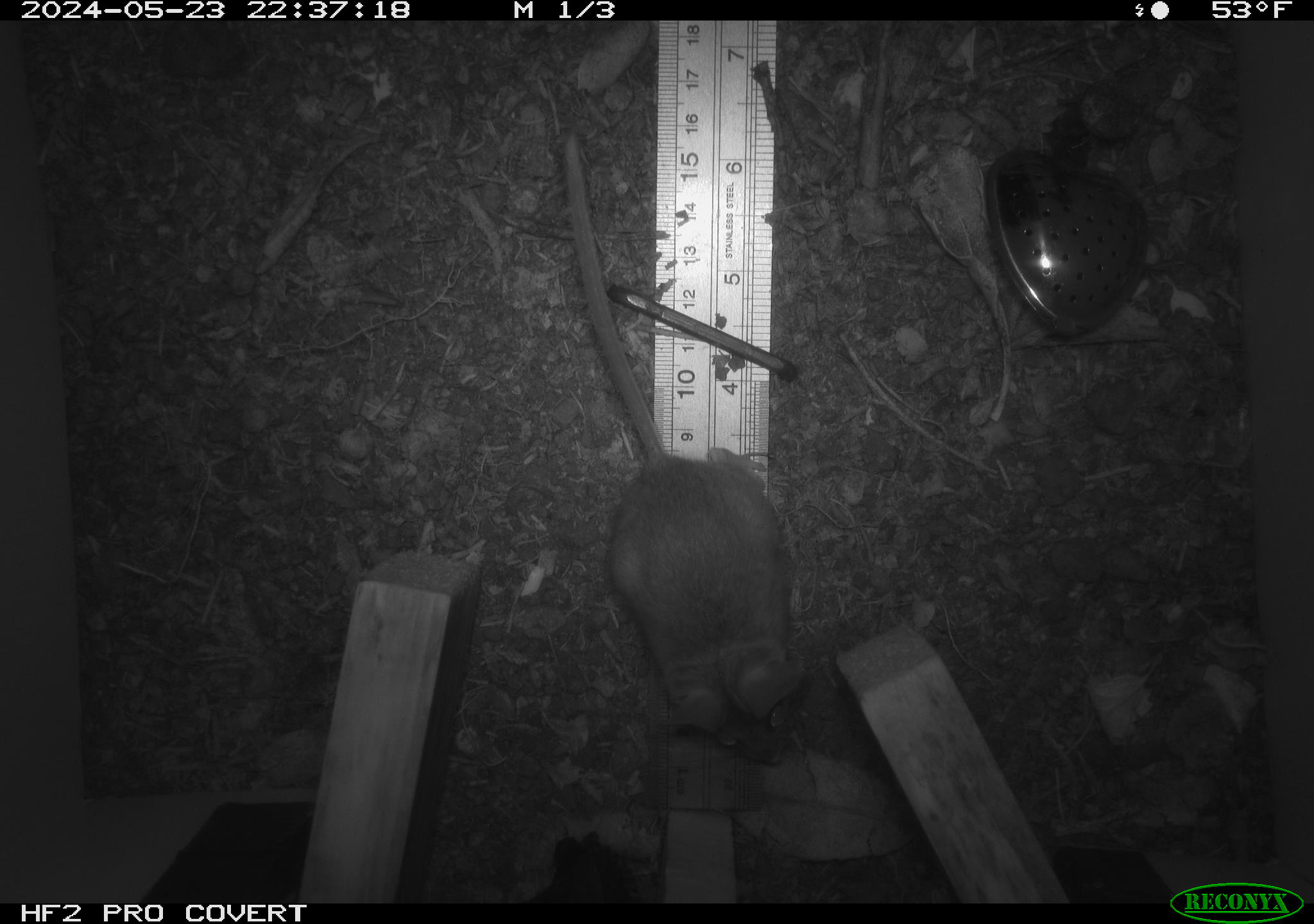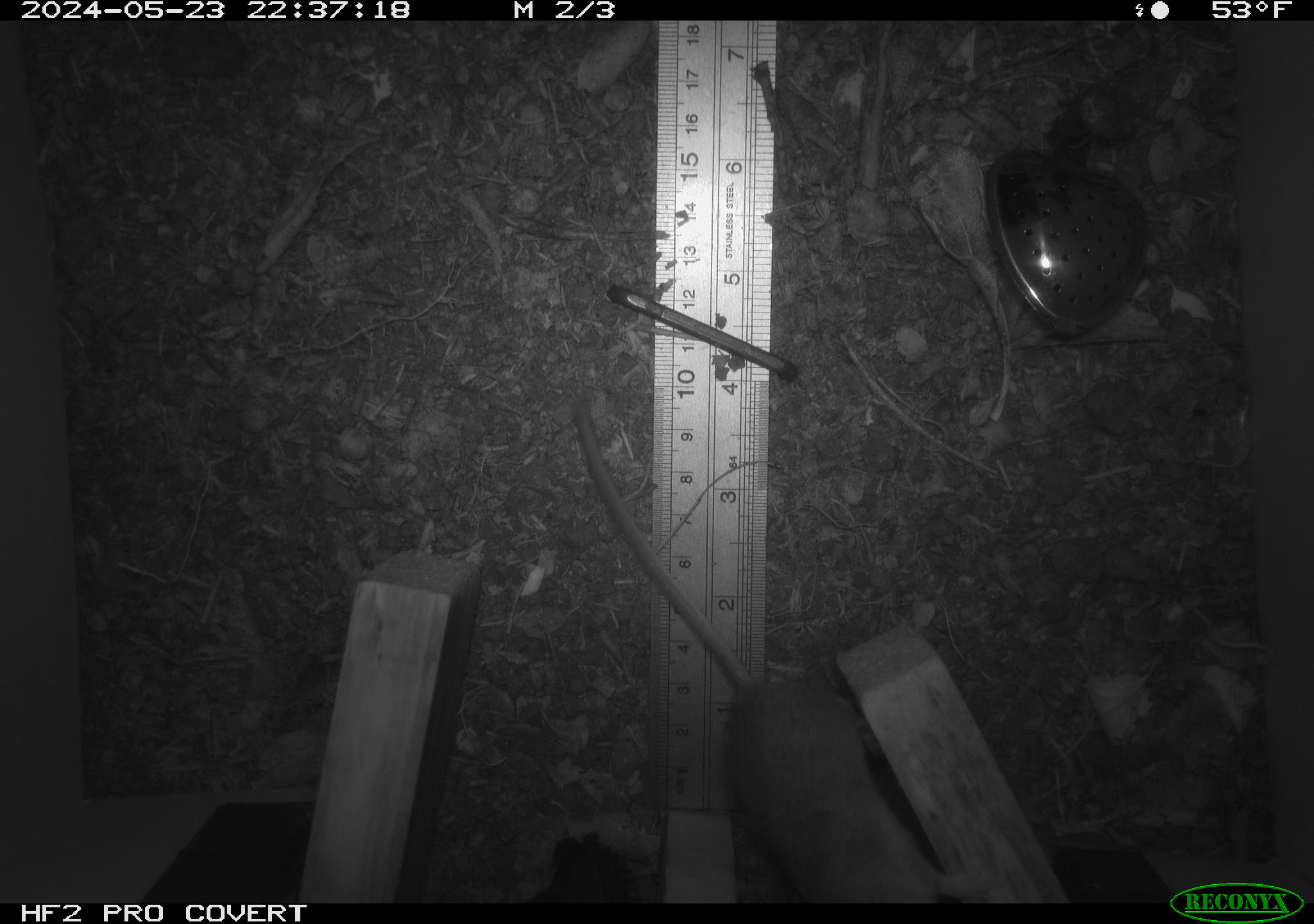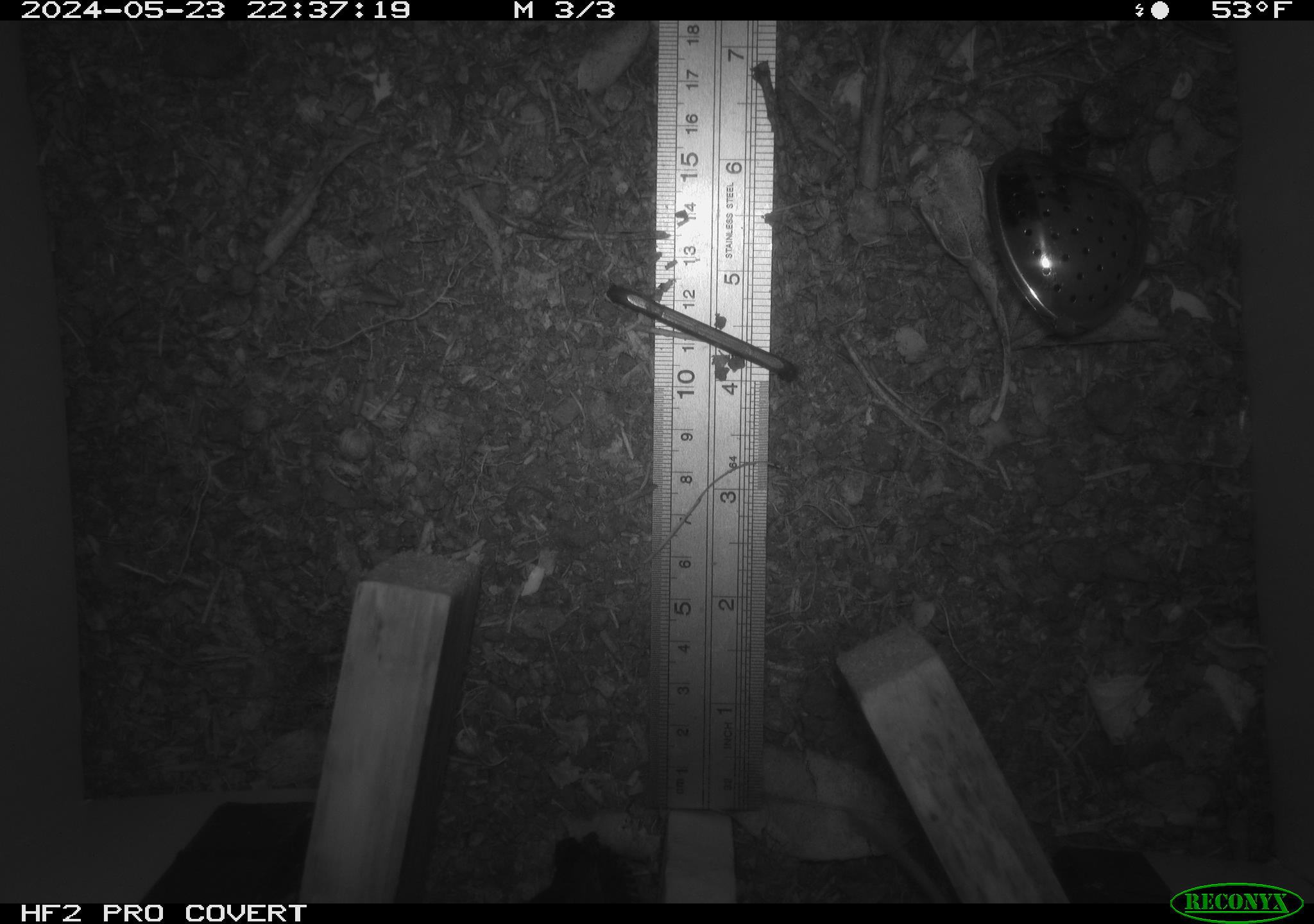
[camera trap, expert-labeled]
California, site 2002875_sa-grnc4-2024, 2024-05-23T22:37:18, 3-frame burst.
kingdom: Animalia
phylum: Chordata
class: Mammalia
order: Rodentia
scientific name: Rodentia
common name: rodent